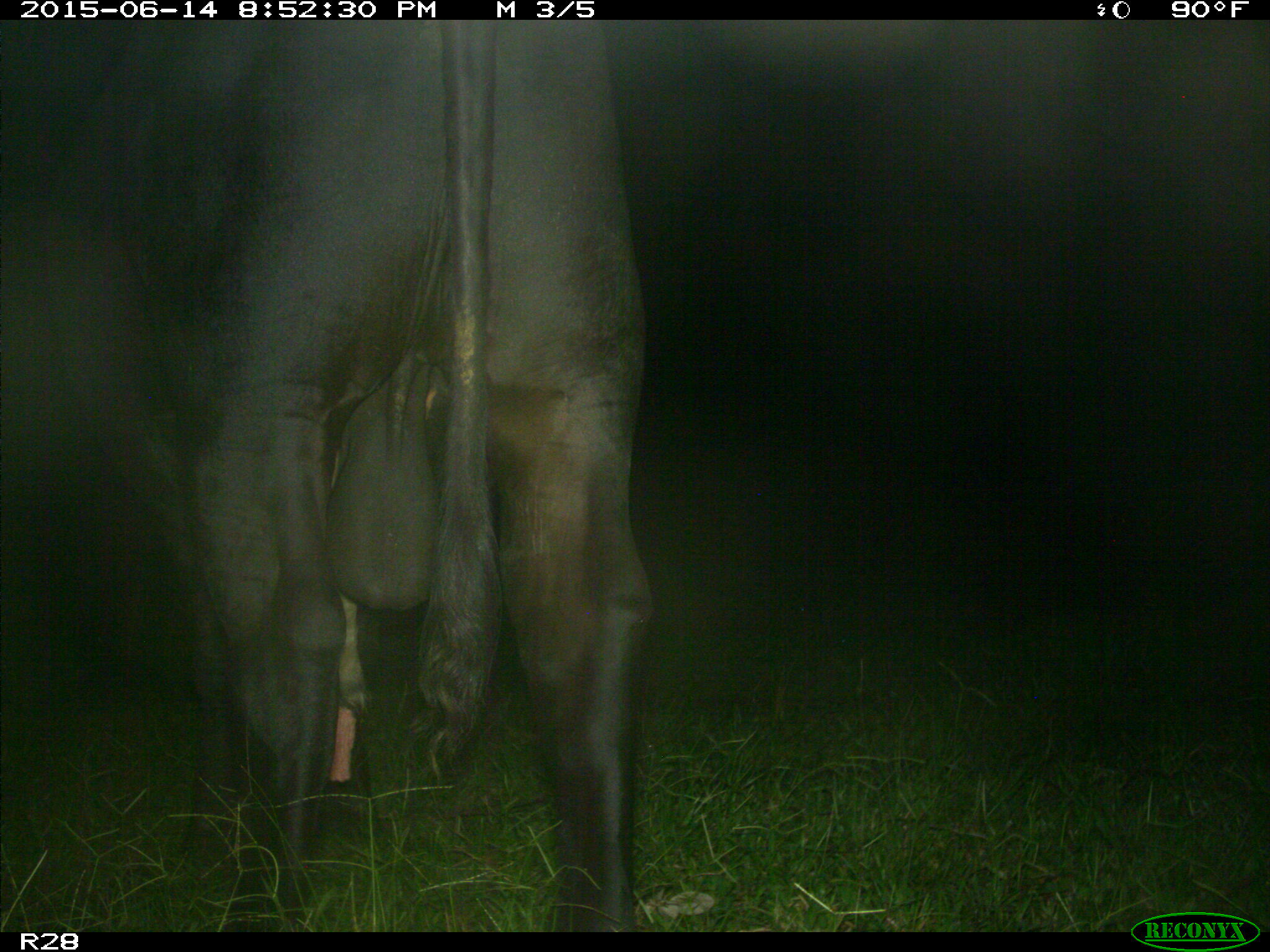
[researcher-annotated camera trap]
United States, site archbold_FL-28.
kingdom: Animalia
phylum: Chordata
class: Mammalia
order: Artiodactyla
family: Bovidae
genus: Bos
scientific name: Bos taurus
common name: domestic cow